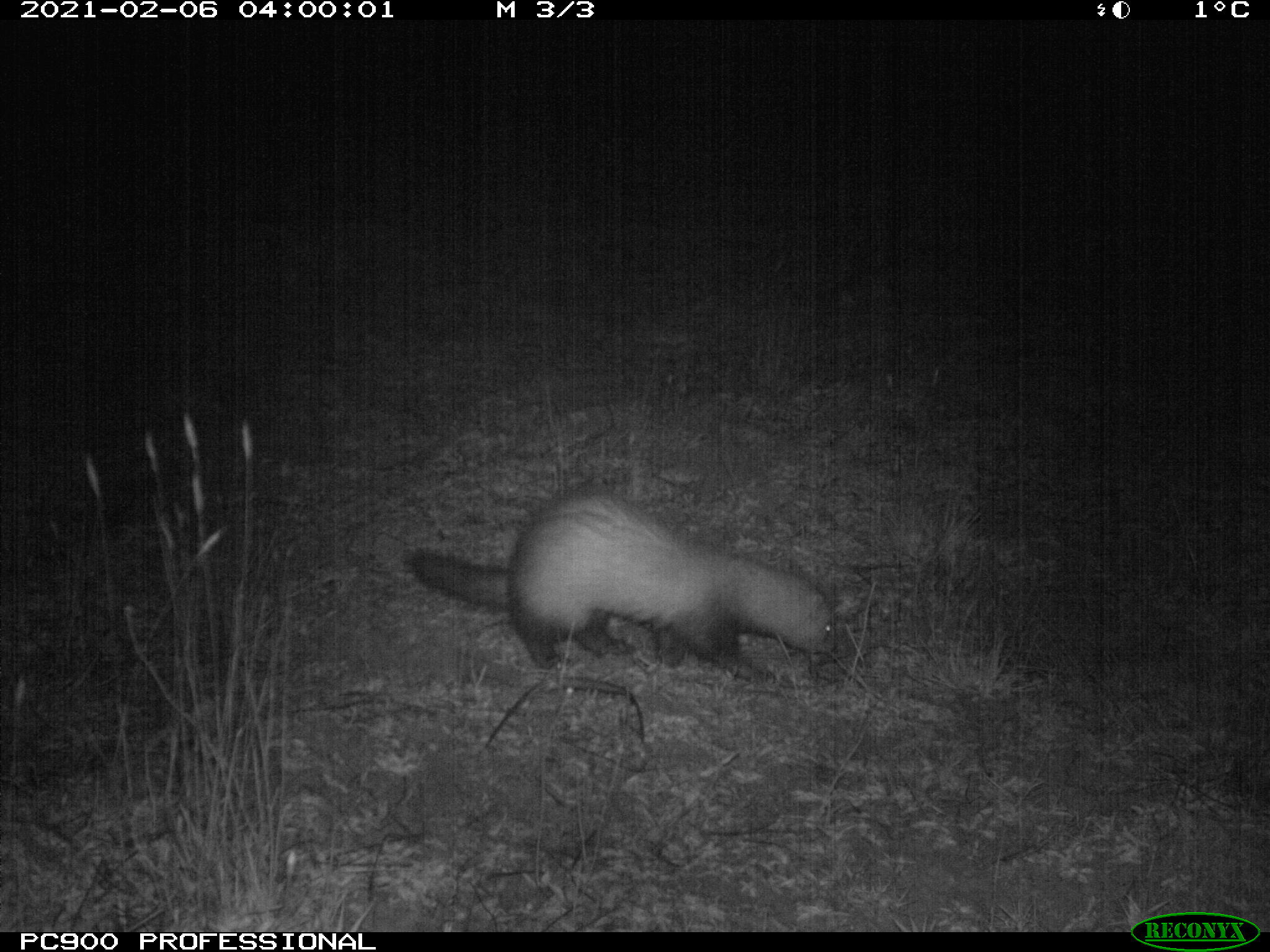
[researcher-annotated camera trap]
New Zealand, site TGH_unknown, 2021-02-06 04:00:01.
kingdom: Animalia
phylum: Chordata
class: Mammalia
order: Carnivora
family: Mustelidae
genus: Mustela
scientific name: Mustela furo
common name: ferret